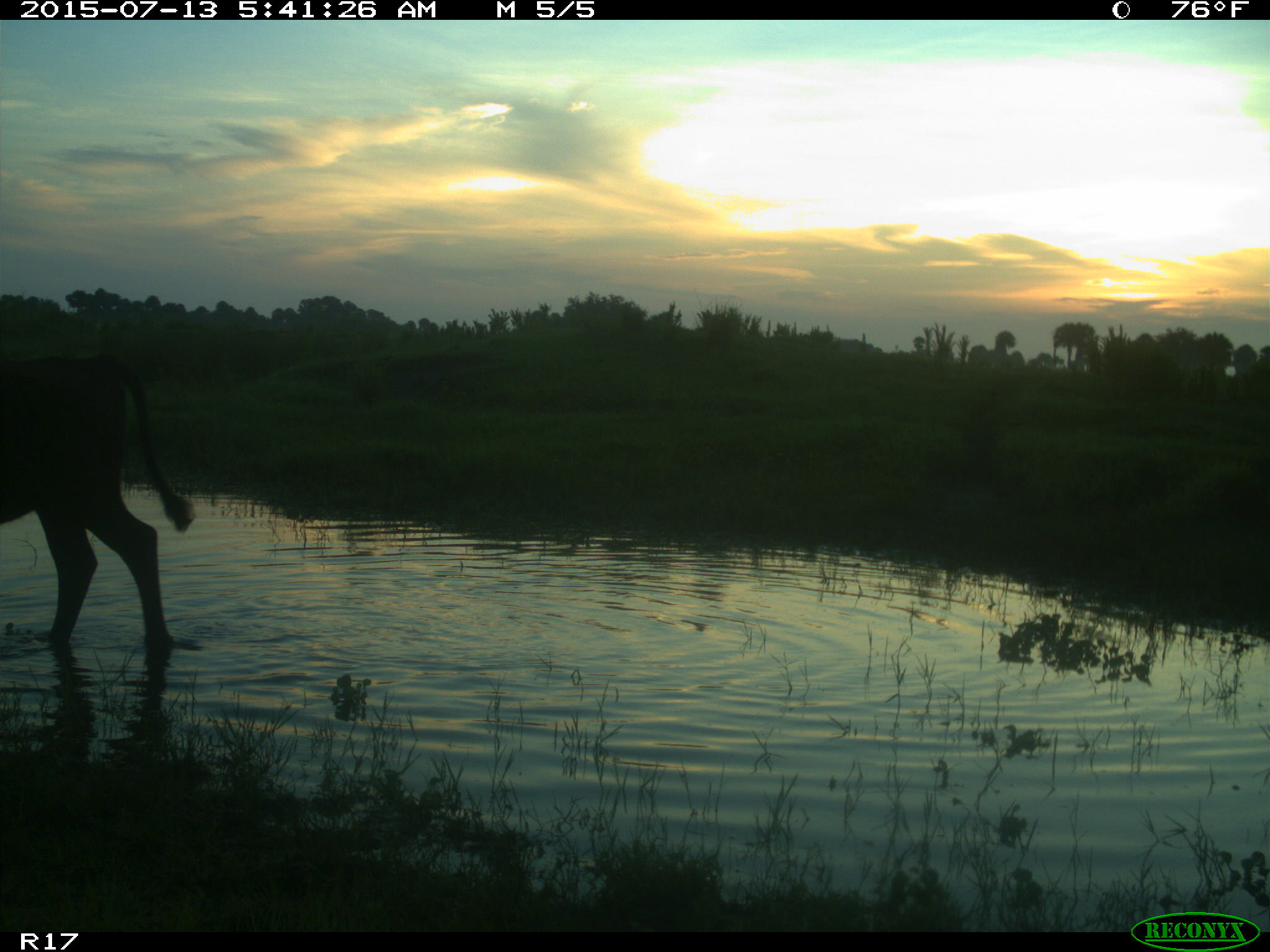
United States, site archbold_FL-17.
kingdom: Animalia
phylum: Chordata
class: Mammalia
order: Artiodactyla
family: Bovidae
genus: Bos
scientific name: Bos taurus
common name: domestic cow